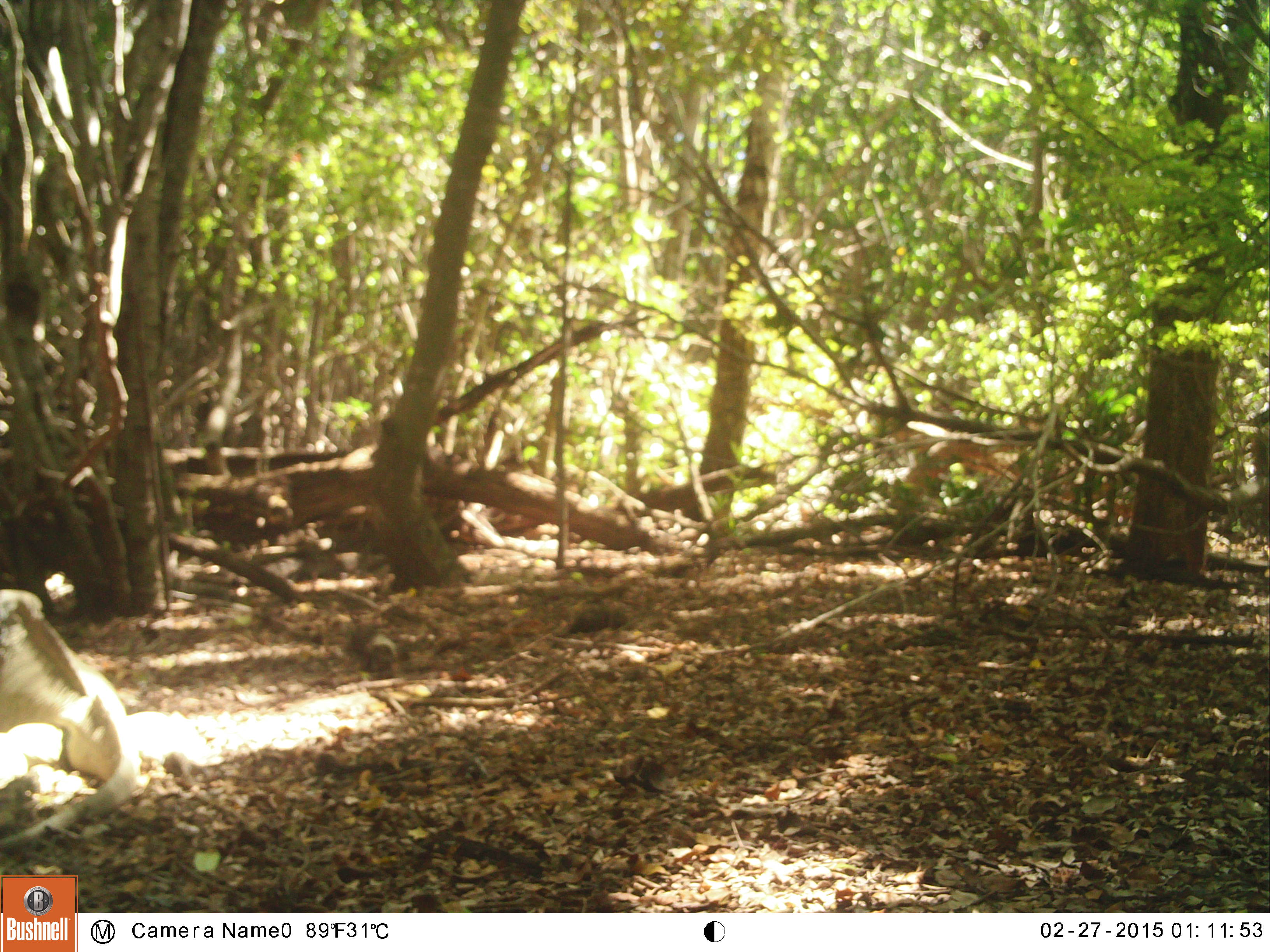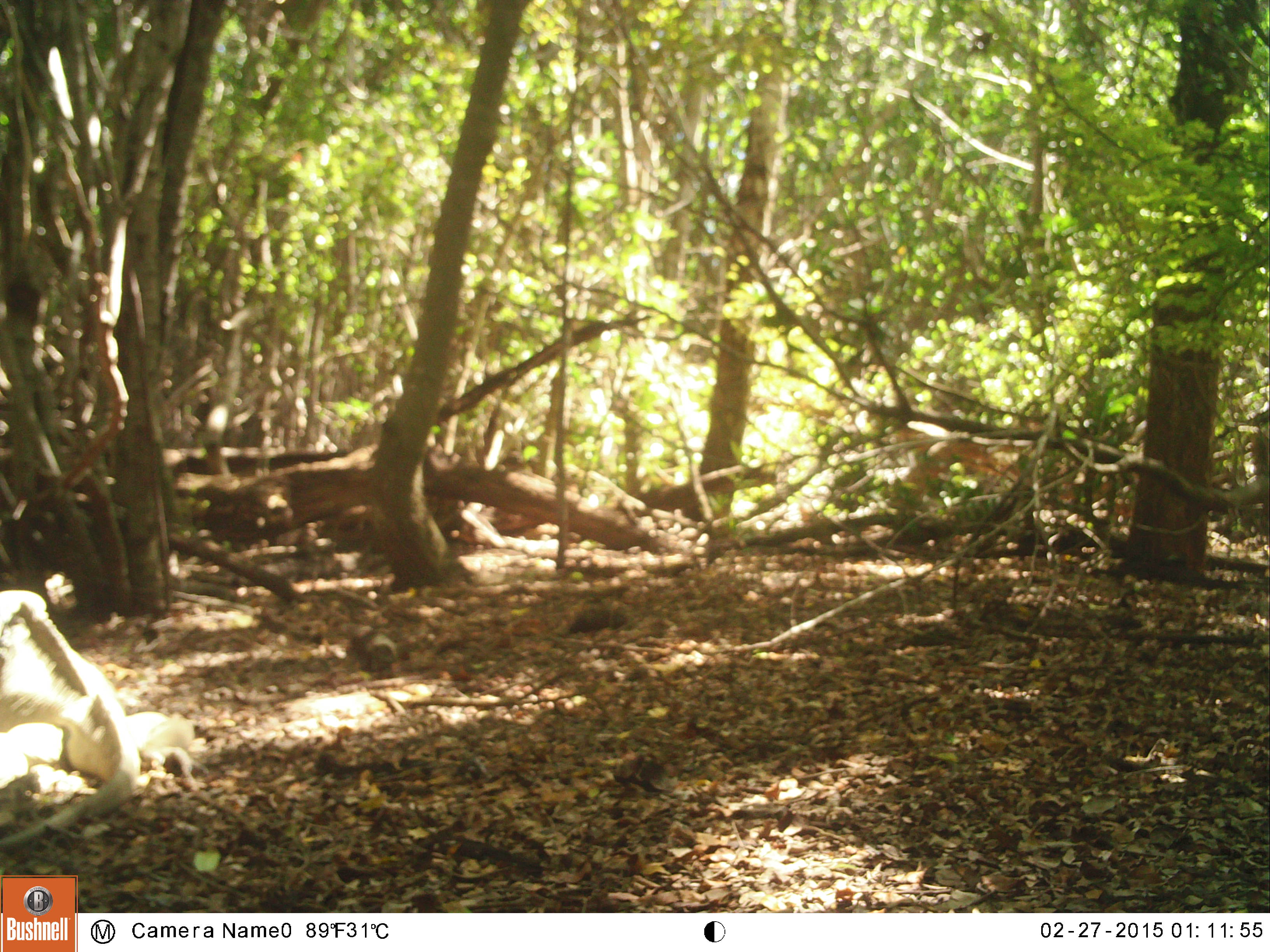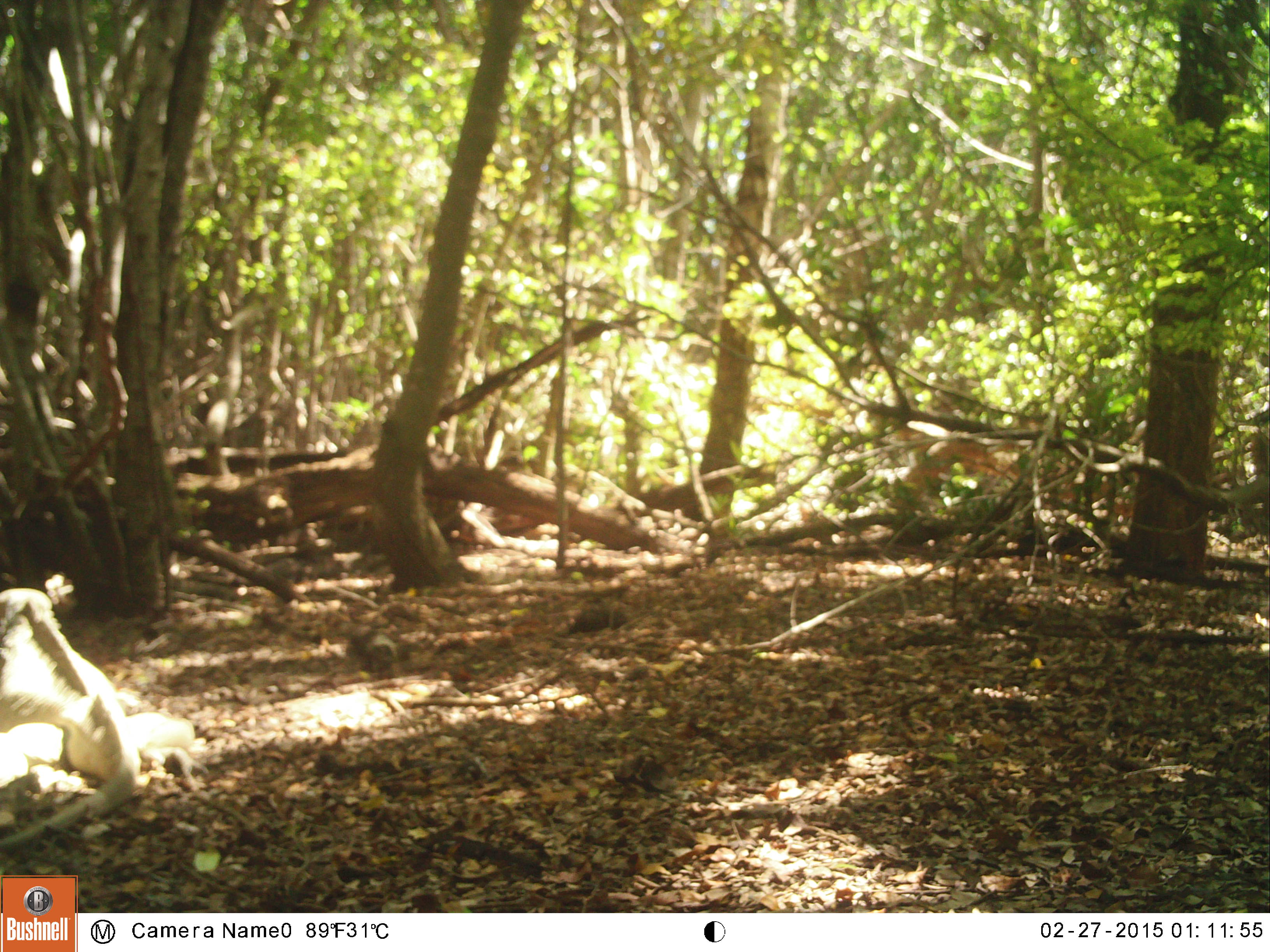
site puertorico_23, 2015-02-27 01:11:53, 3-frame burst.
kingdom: Animalia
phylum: Chordata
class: Reptilia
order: Squamata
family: Iguanidae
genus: Iguana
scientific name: Iguana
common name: typical iguanas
Iguana (typical iguanas).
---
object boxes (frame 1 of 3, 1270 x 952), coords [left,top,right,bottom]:
iguana: [0,582,134,817]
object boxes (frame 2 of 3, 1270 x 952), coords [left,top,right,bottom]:
iguana: [0,582,199,830]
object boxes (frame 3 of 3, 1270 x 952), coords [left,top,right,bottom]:
iguana: [0,575,202,818]